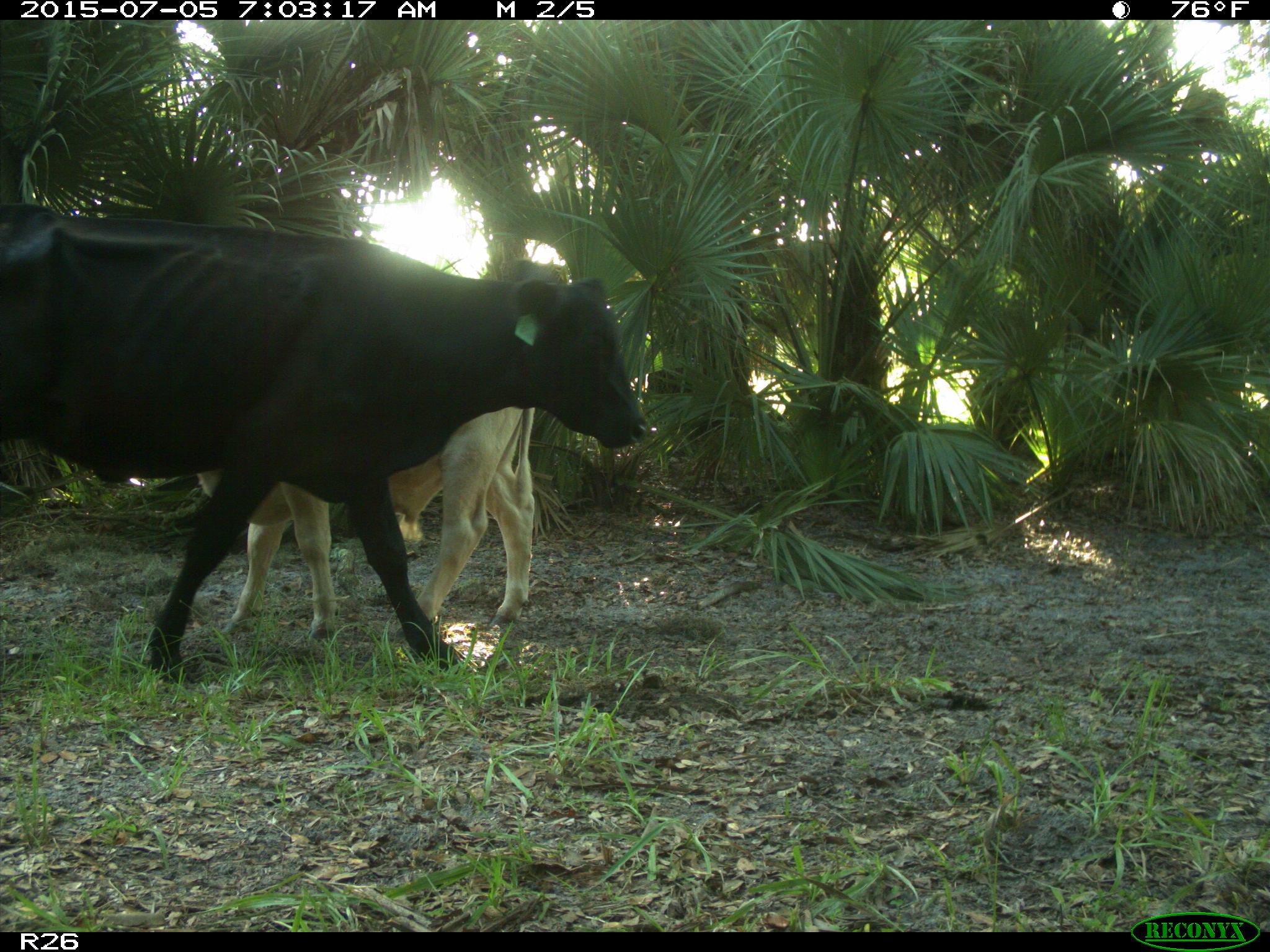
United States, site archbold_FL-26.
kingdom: Animalia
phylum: Chordata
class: Mammalia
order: Artiodactyla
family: Bovidae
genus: Bos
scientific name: Bos taurus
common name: domestic cow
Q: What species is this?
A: Bos taurus (domestic cow).